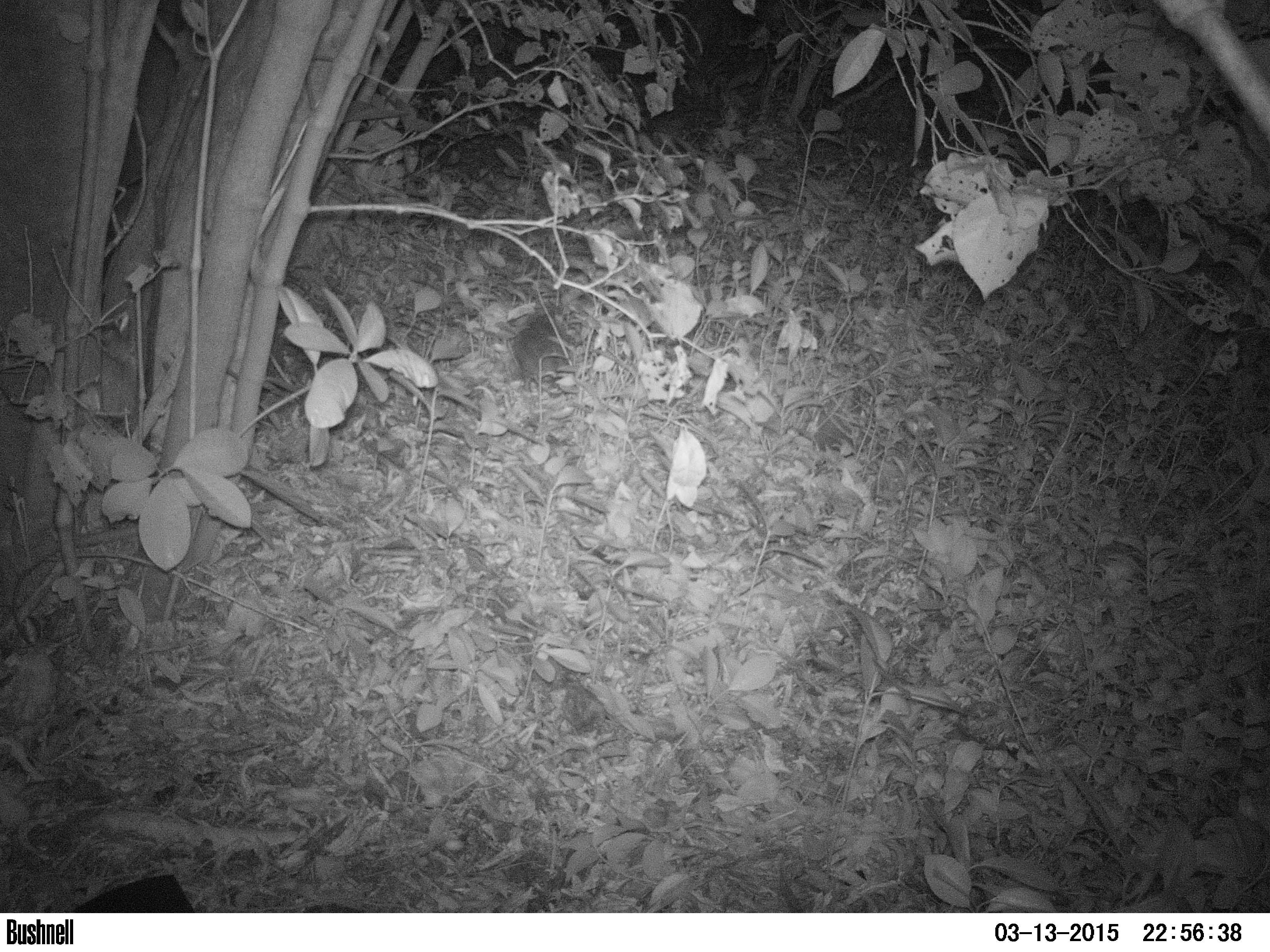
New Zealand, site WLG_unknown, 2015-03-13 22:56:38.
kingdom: Animalia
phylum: Chordata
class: Mammalia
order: Eulipotyphla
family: Erinaceidae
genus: Erinaceus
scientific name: Erinaceus europaeus europaeus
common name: european hedgehog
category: hedgehog